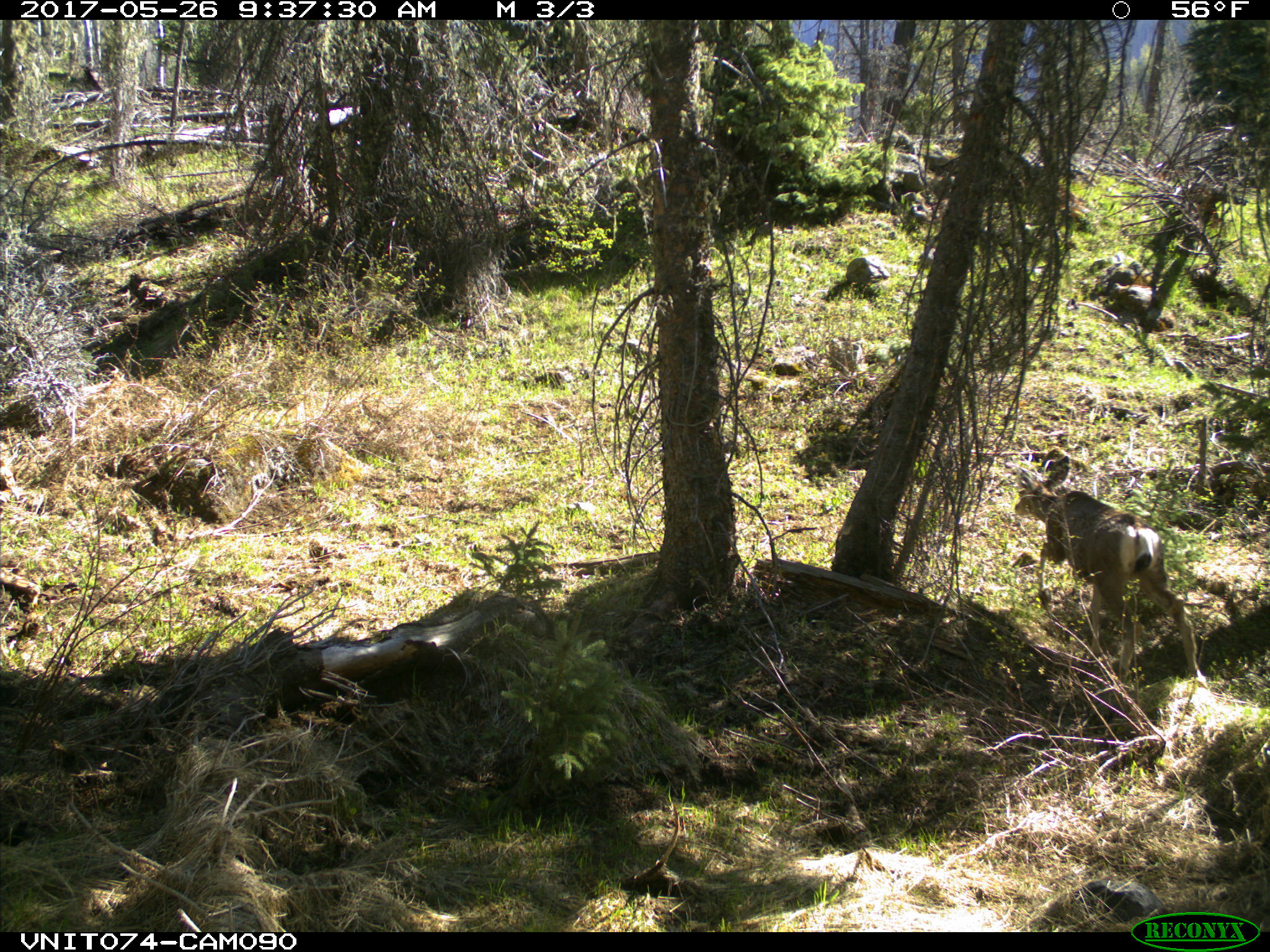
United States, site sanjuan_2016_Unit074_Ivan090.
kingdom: Animalia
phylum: Chordata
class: Mammalia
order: Artiodactyla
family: Cervidae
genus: Odocoileus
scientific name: Odocoileus hemionus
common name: mule deer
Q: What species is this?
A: Odocoileus hemionus (mule deer).